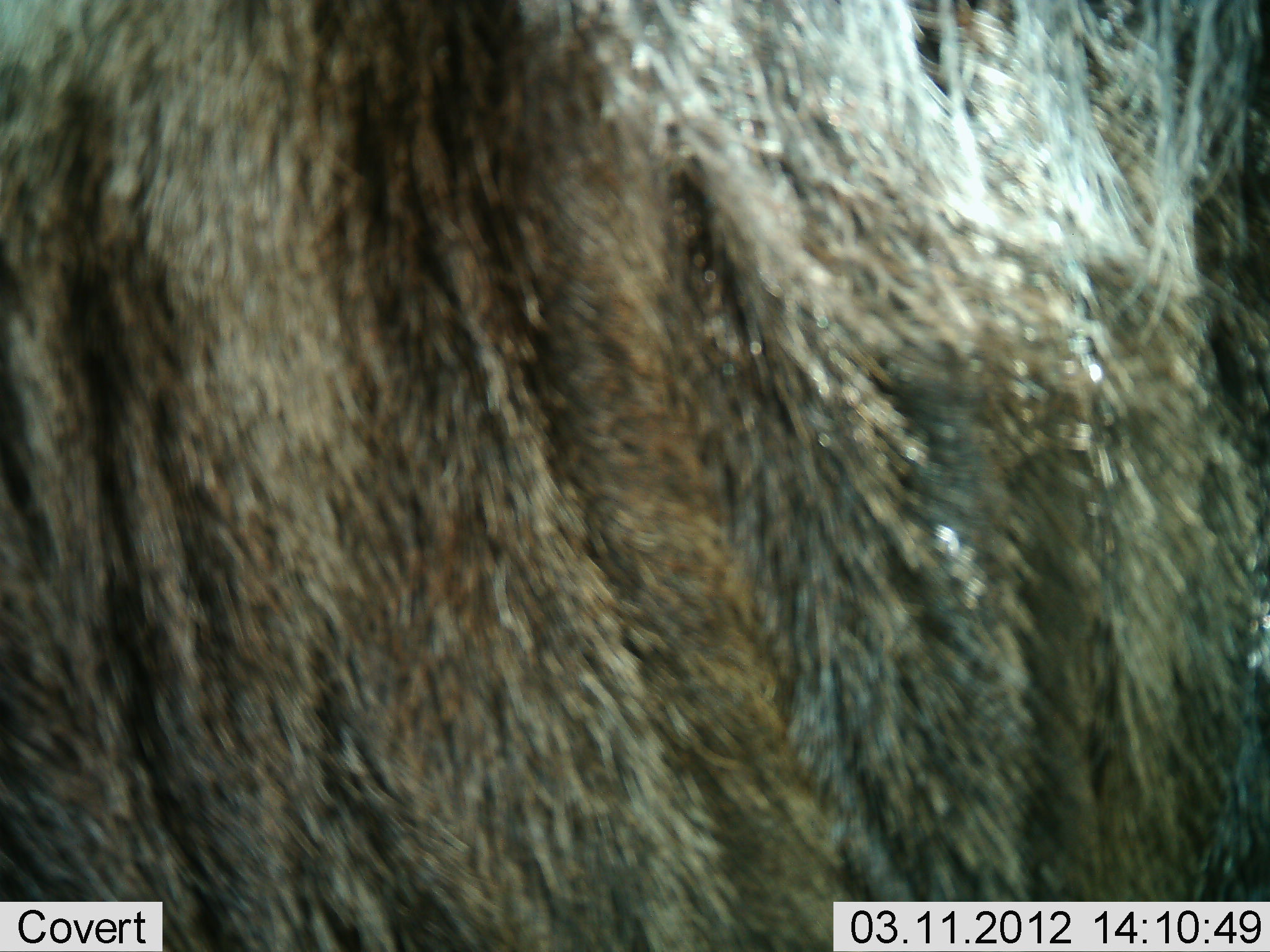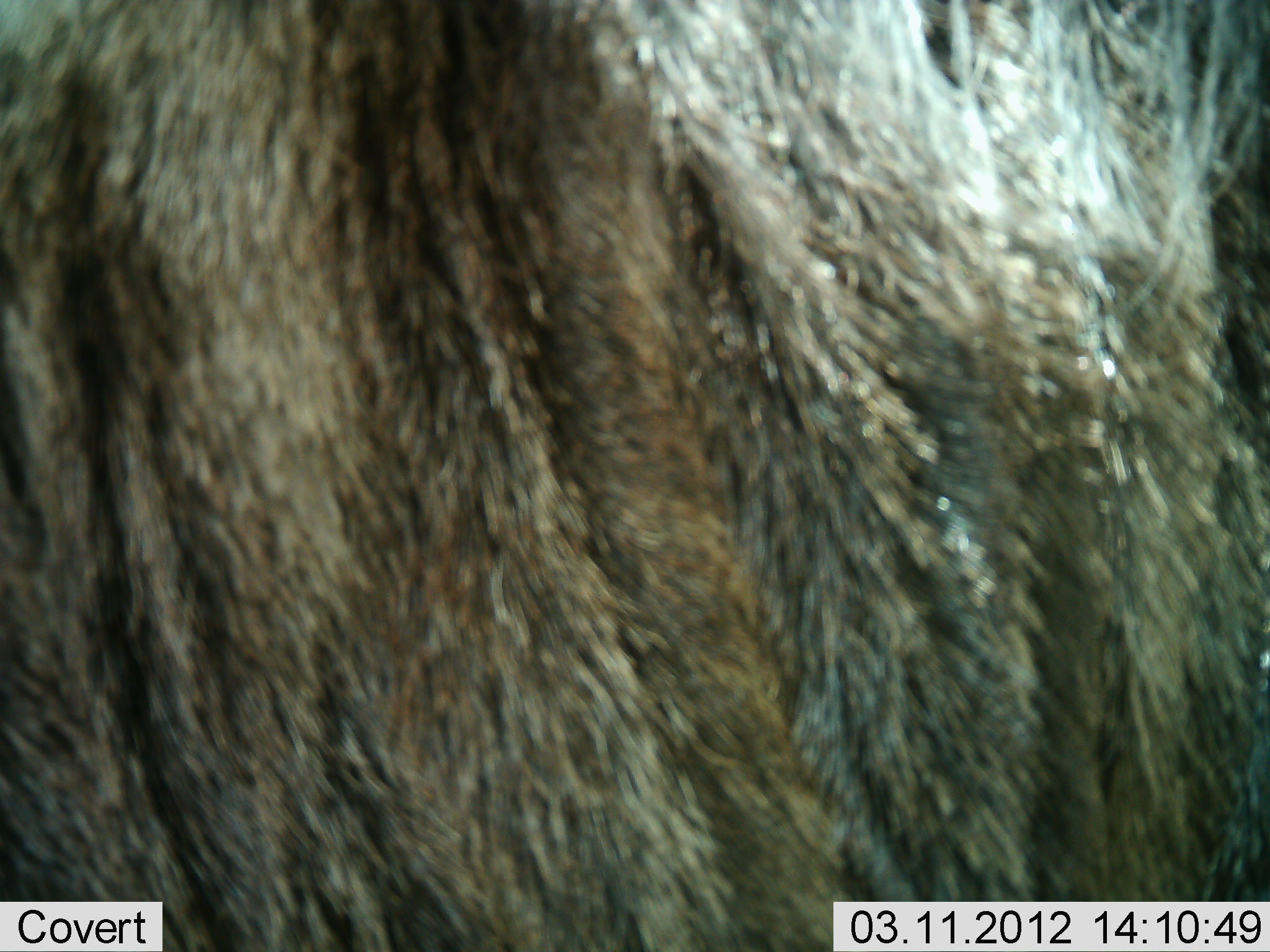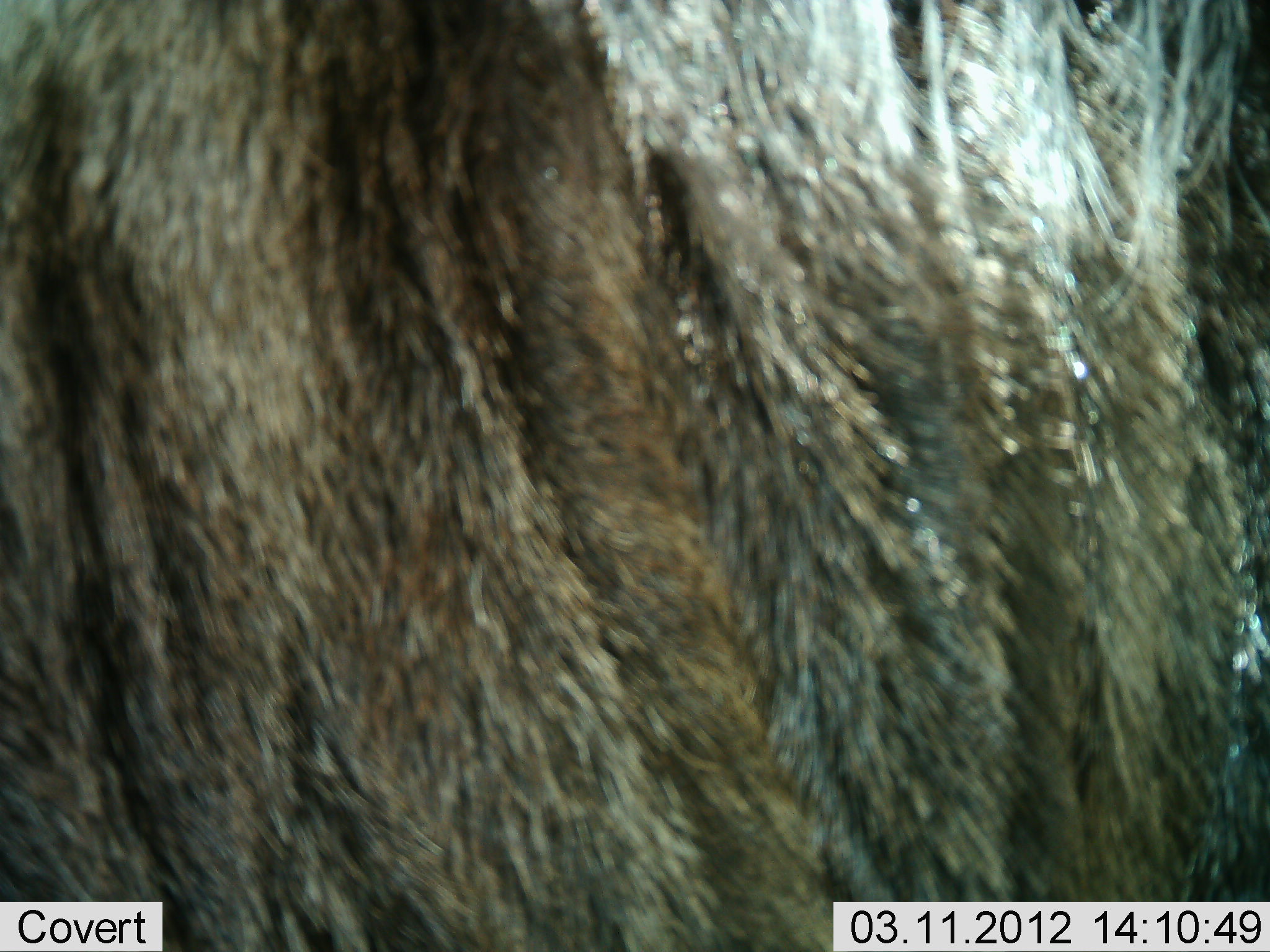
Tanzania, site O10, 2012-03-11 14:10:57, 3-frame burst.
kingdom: Animalia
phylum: Chordata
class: Mammalia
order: Artiodactyla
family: Bovidae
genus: Connochaetes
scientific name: Connochaetes taurinus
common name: blue wildebeest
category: wildebeest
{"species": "wildebeest (blue wildebeest) (Connochaetes taurinus)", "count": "1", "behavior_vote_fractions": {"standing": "100%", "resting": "0%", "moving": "0%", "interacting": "0%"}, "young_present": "0%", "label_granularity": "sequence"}